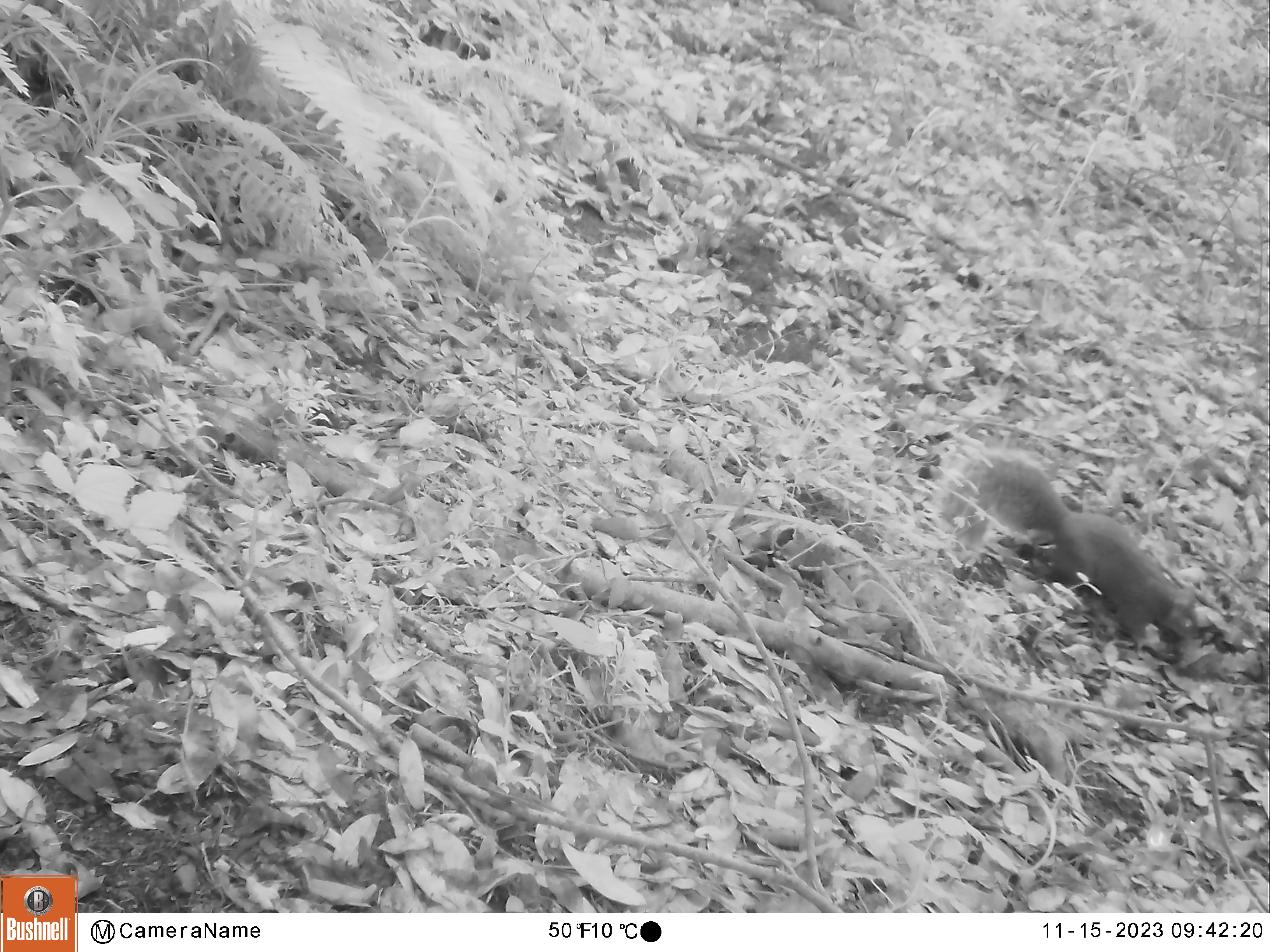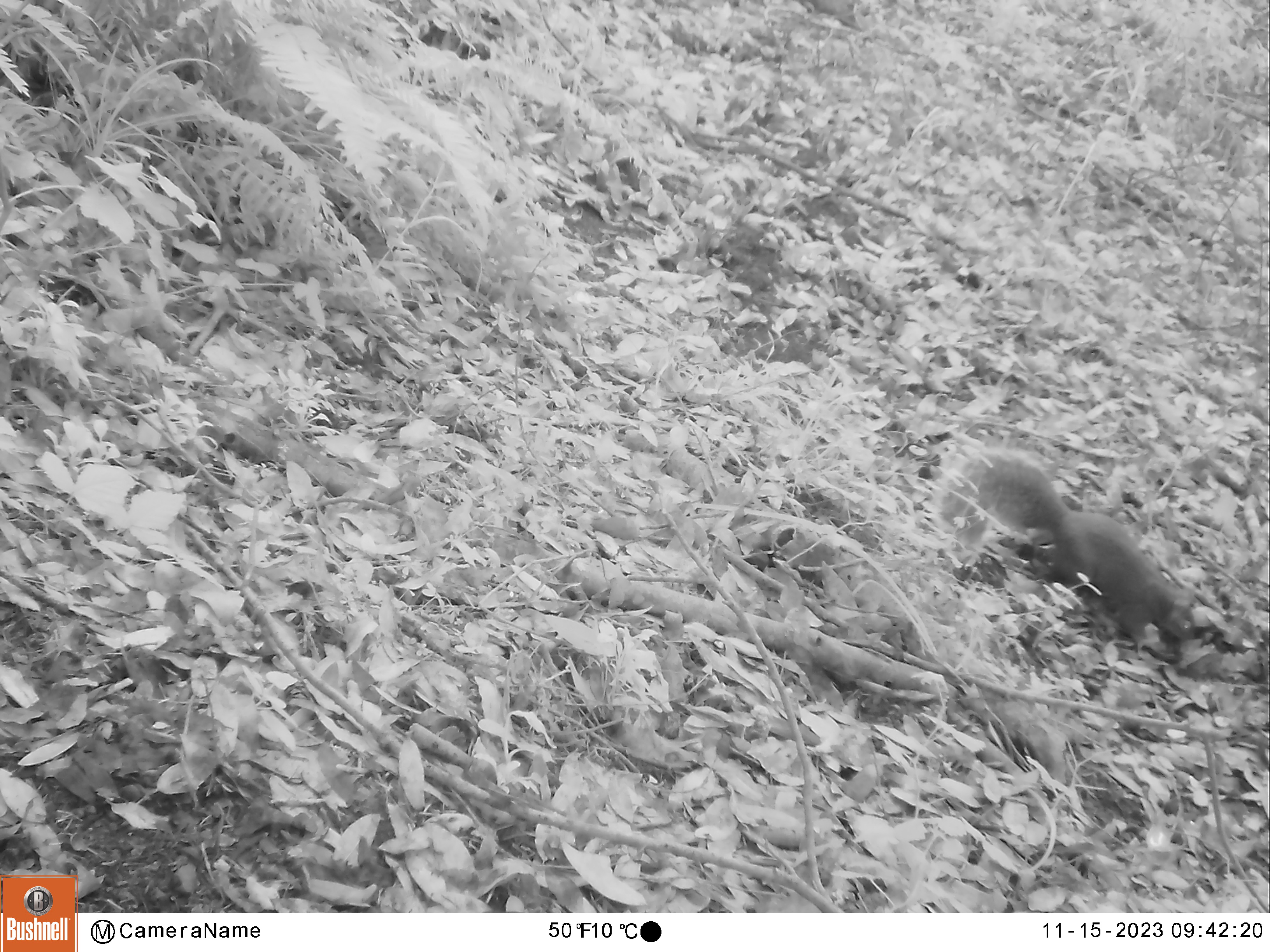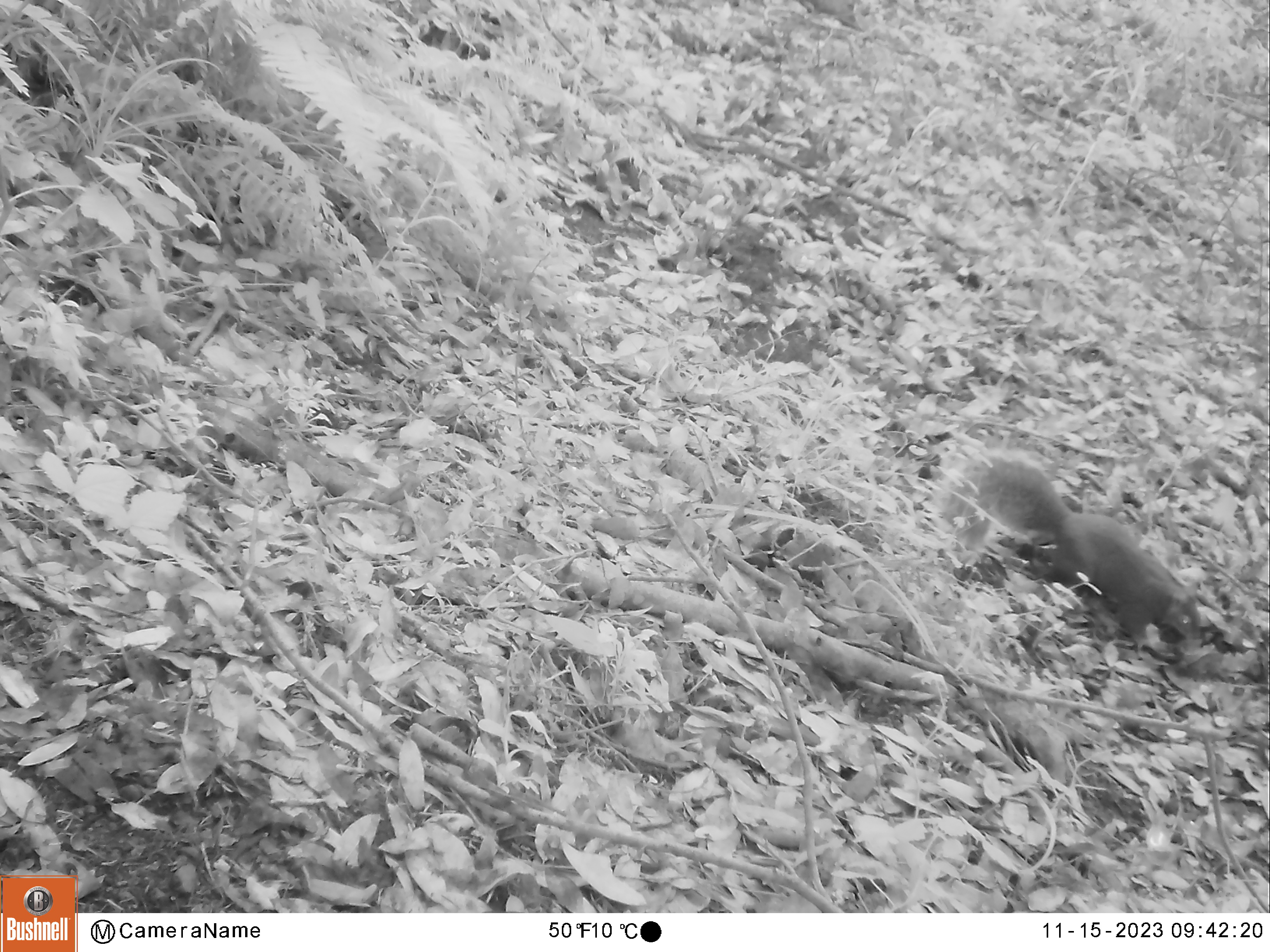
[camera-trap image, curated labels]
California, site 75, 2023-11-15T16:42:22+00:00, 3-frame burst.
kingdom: Animalia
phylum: Chordata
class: Mammalia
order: Rodentia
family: Sciuridae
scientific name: Sciuridae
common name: squirrel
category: unknown squirrel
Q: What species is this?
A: Unknown squirrel (squirrel) (Sciuridae).